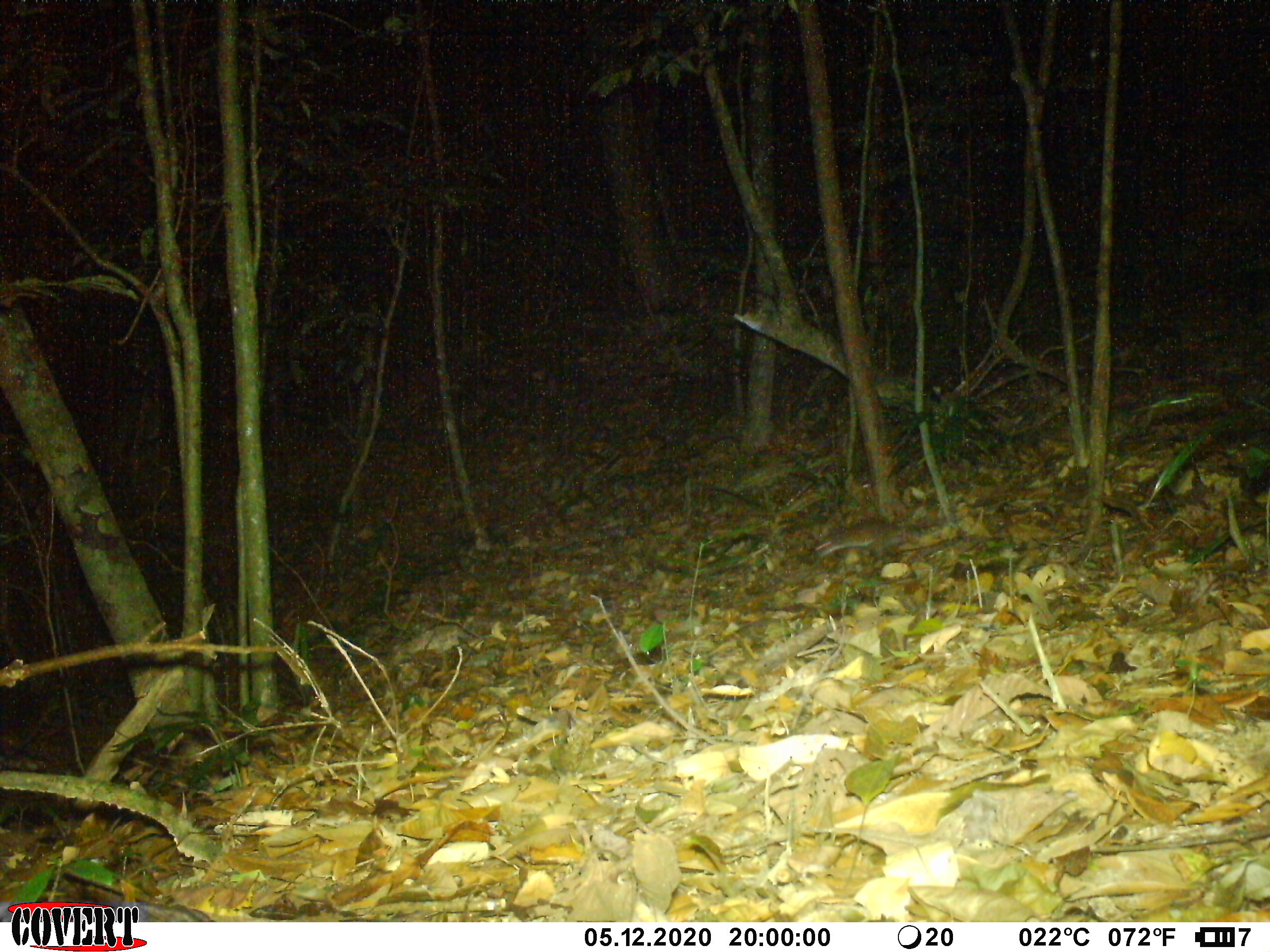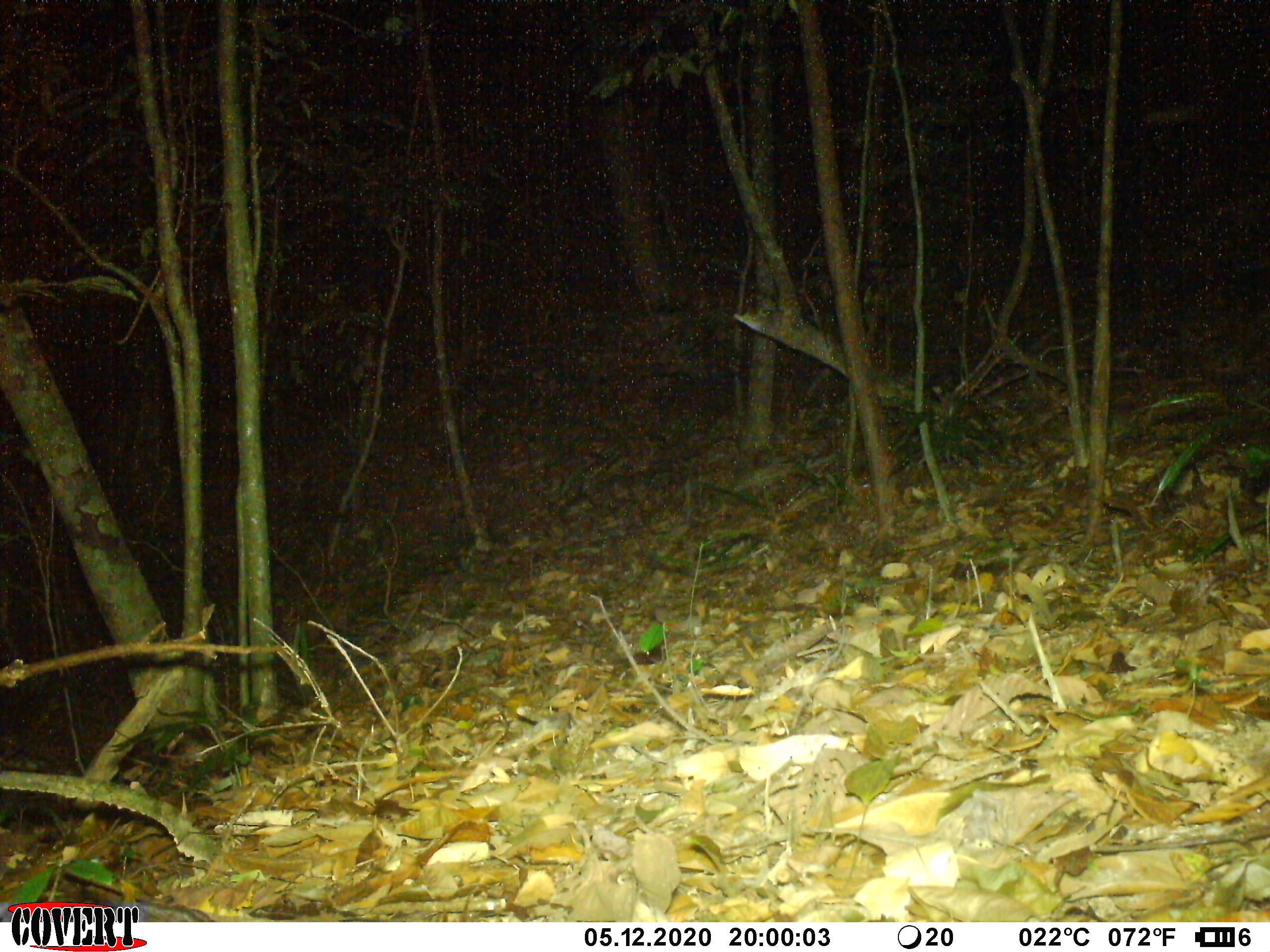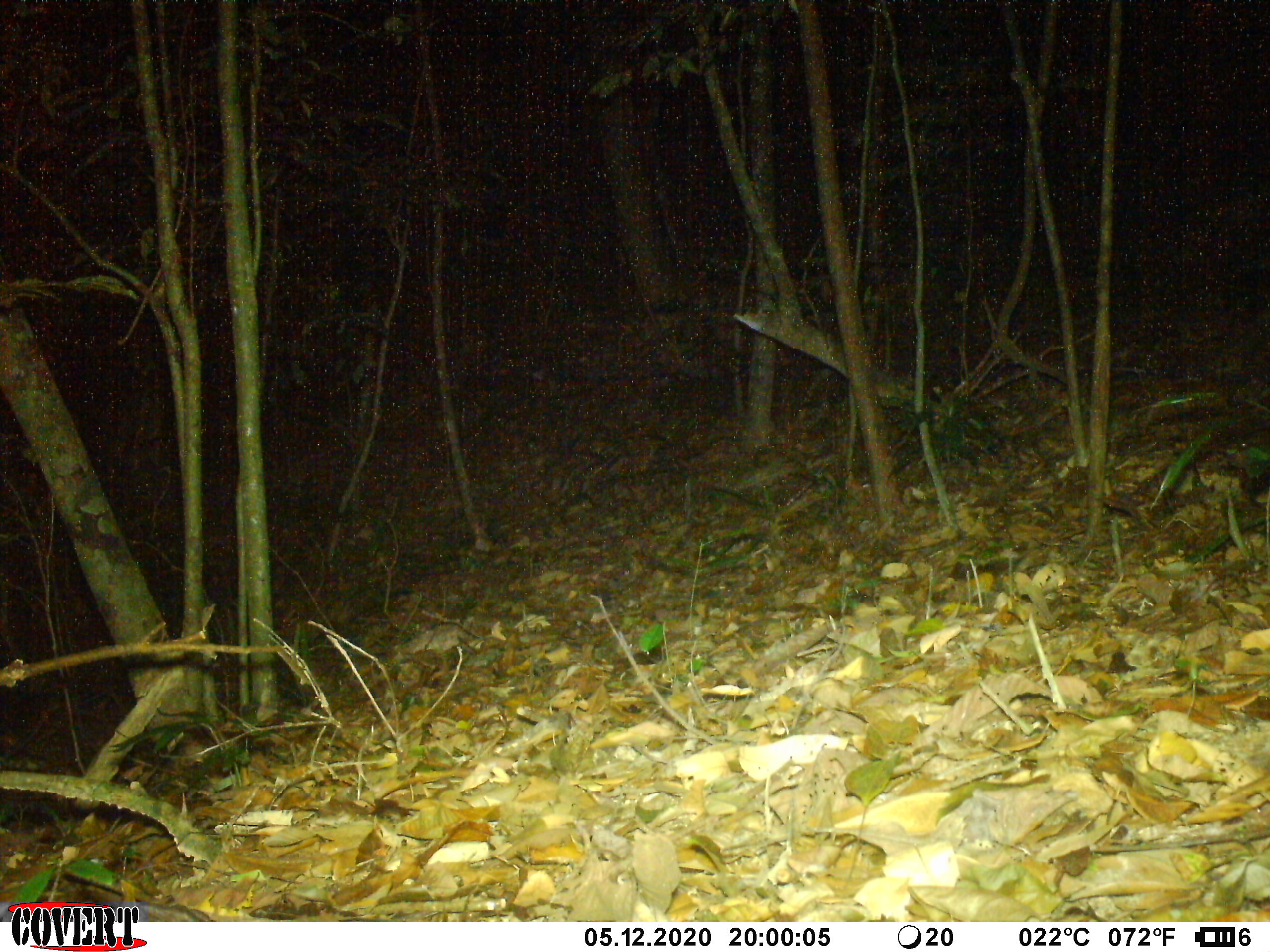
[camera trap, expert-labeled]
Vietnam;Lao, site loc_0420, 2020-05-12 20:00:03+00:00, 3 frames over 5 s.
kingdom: Animalia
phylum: Chordata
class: Mammalia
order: Rodentia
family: Muridae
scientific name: Muridae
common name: old-world mice and rats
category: unidentified murid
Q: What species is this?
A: Unidentified murid (old-world mice and rats) (Muridae).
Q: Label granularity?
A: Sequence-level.